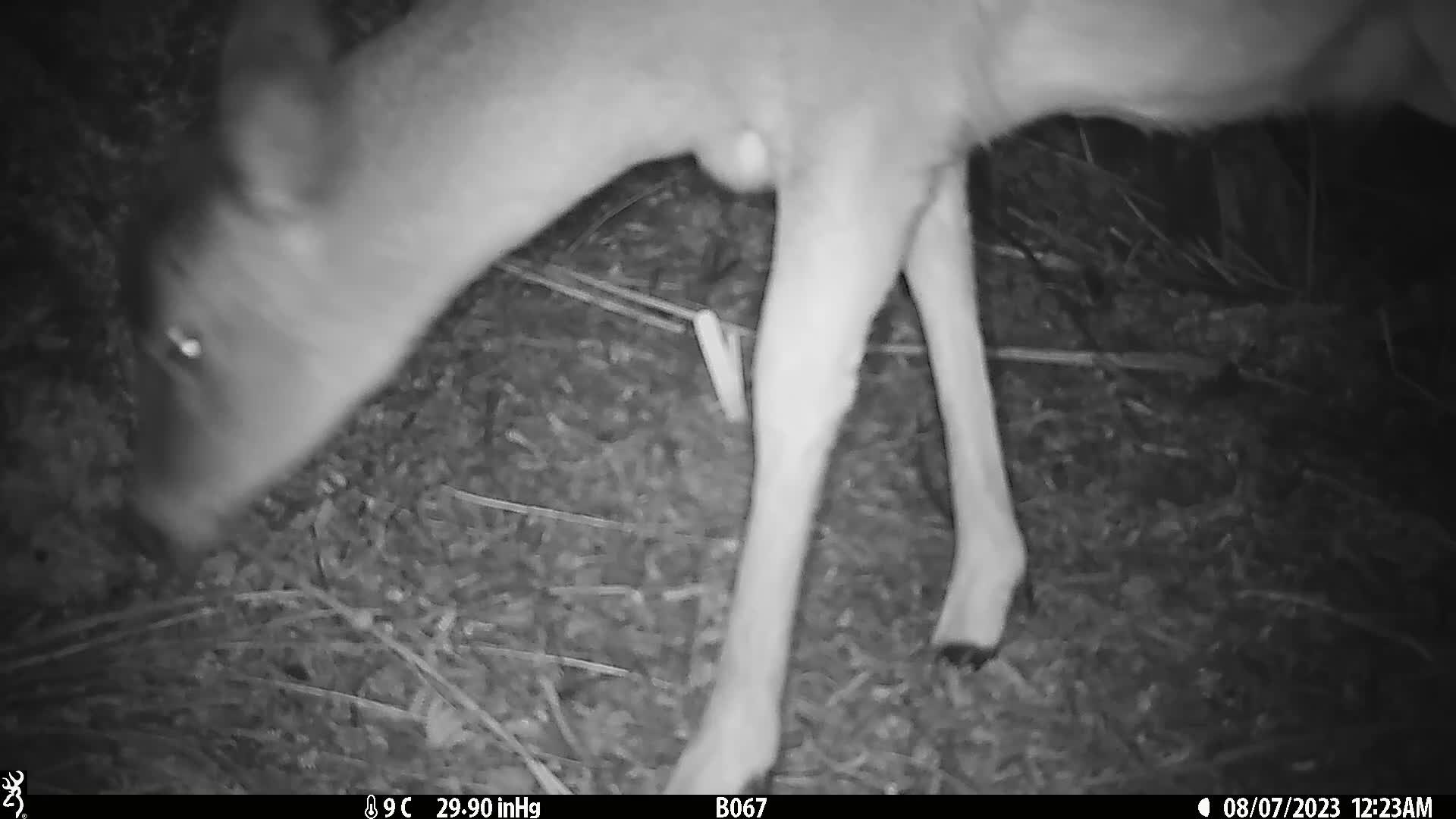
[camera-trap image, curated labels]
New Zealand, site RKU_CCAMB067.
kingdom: Animalia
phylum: Chordata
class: Mammalia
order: Artiodactyla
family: Cervidae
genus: Odocoileus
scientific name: Odocoileus virginianus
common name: white-tailed deer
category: white tailed deer